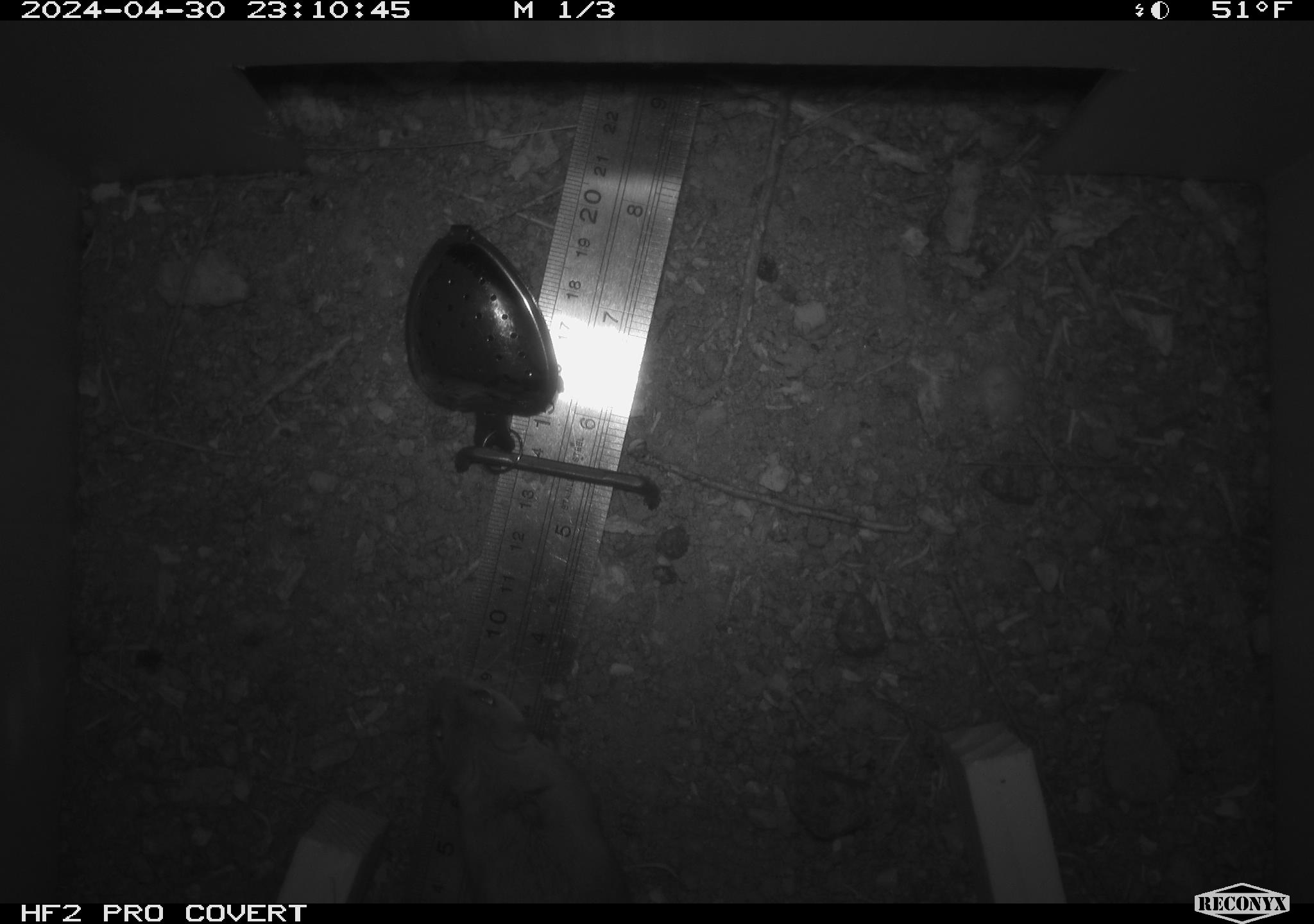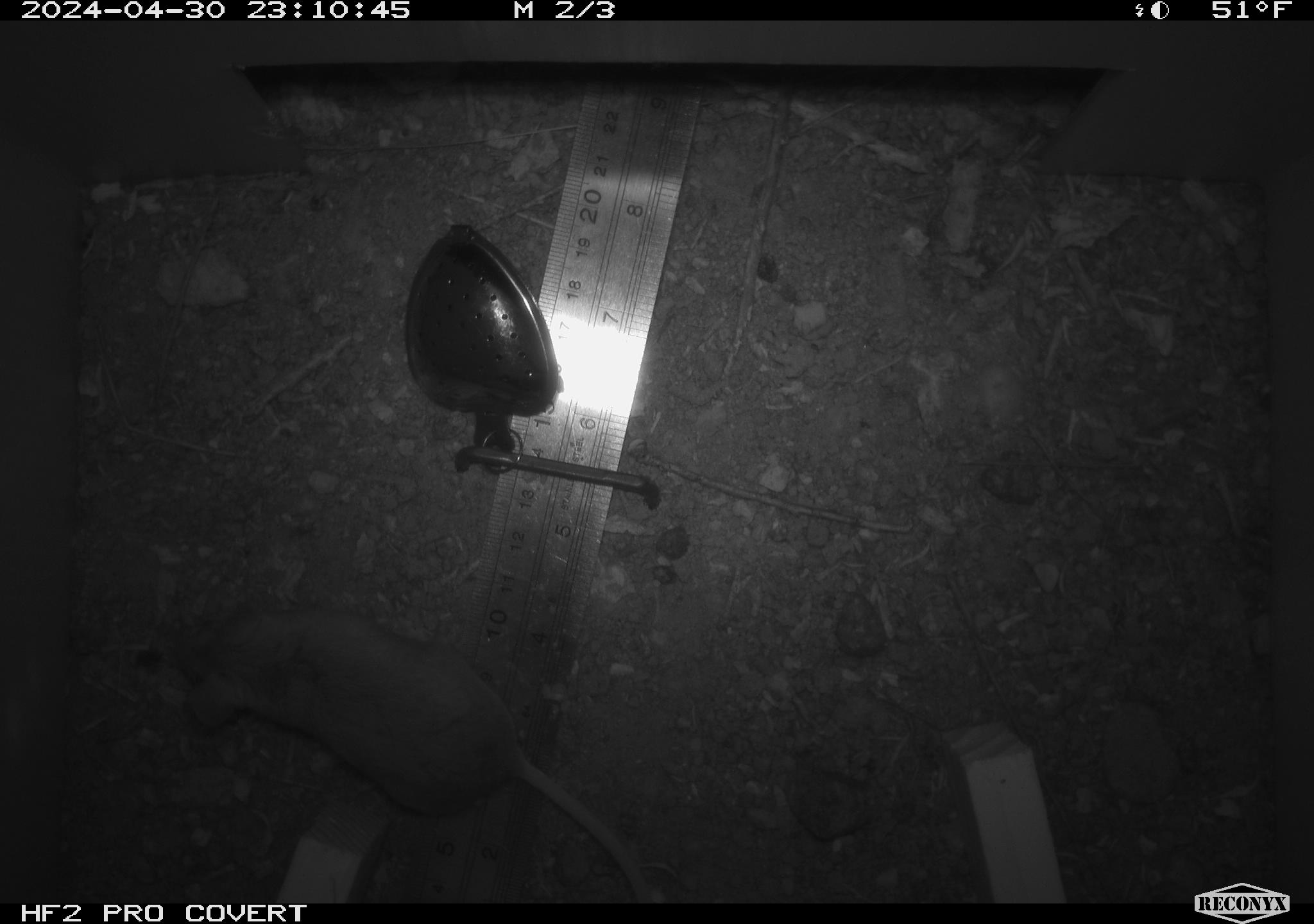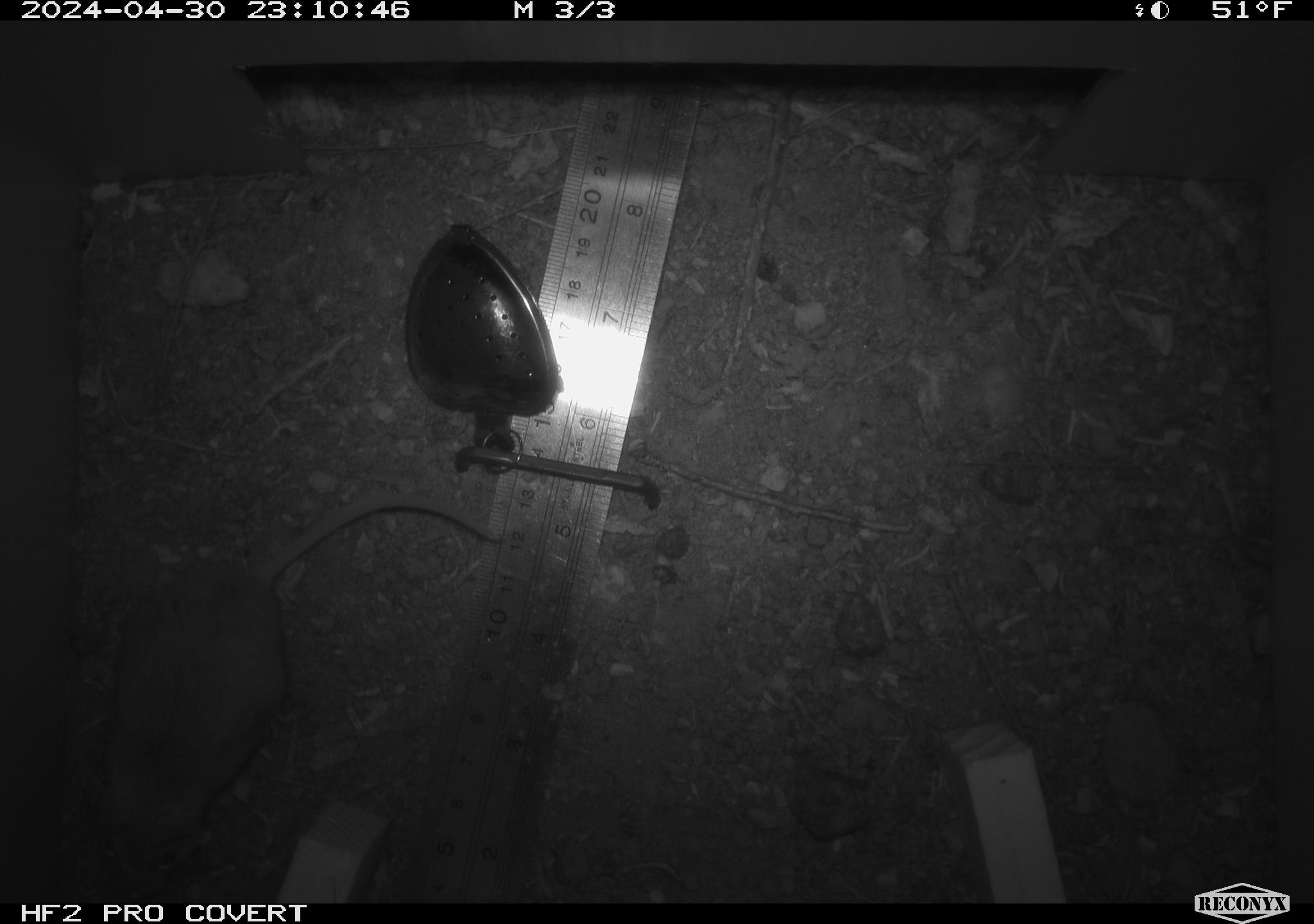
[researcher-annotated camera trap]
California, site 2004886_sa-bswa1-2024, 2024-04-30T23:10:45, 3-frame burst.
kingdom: Animalia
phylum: Chordata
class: Mammalia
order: Rodentia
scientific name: Rodentia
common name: mouse species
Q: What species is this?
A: Mouse species (Rodentia).